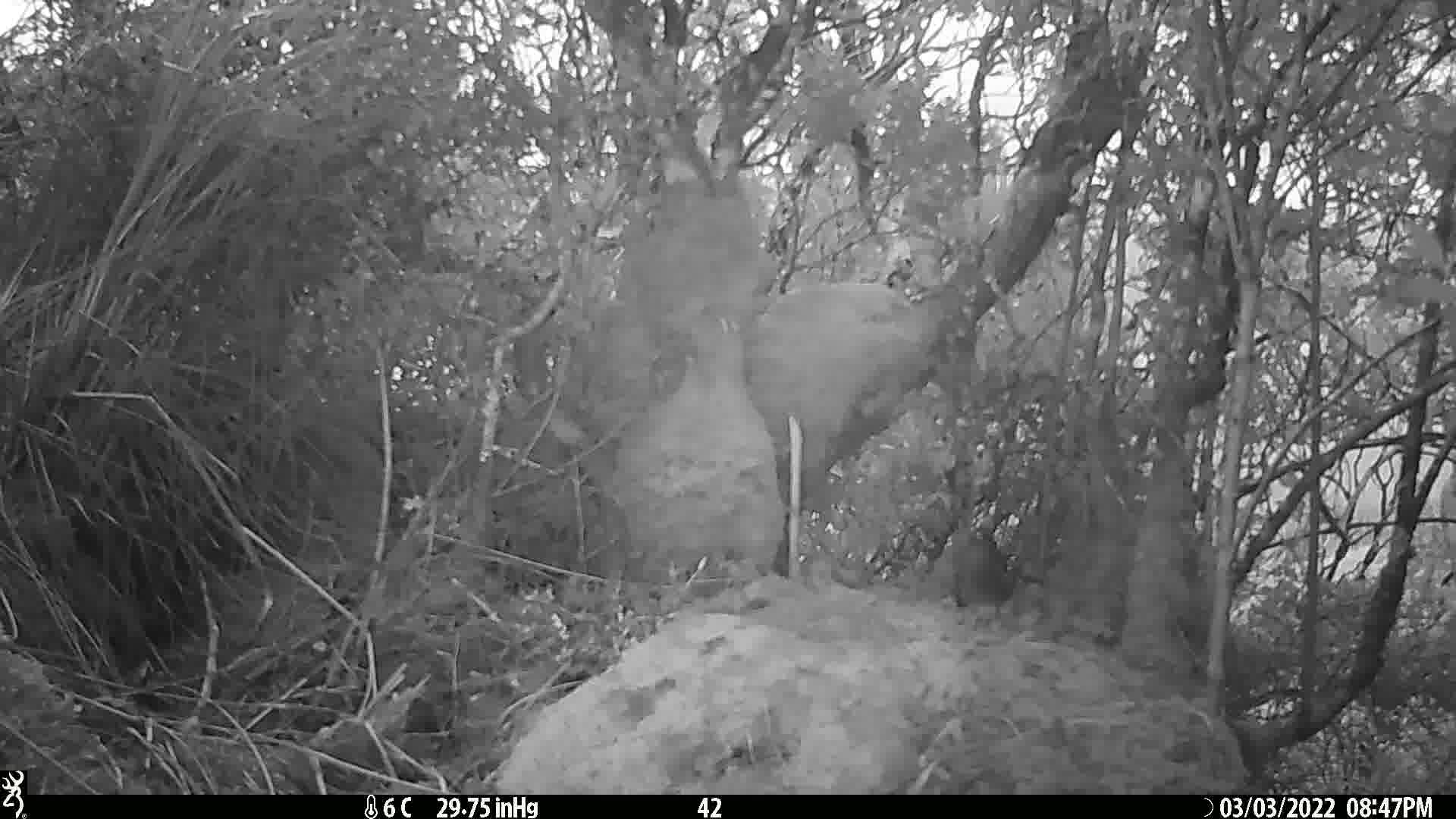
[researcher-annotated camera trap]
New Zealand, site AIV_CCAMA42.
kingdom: Animalia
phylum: Chordata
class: Aves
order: Passeriformes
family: Meliphagidae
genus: Anthornis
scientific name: Anthornis melanura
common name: new zealand bellbird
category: bellbird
Bellbird (new zealand bellbird) (Anthornis melanura).